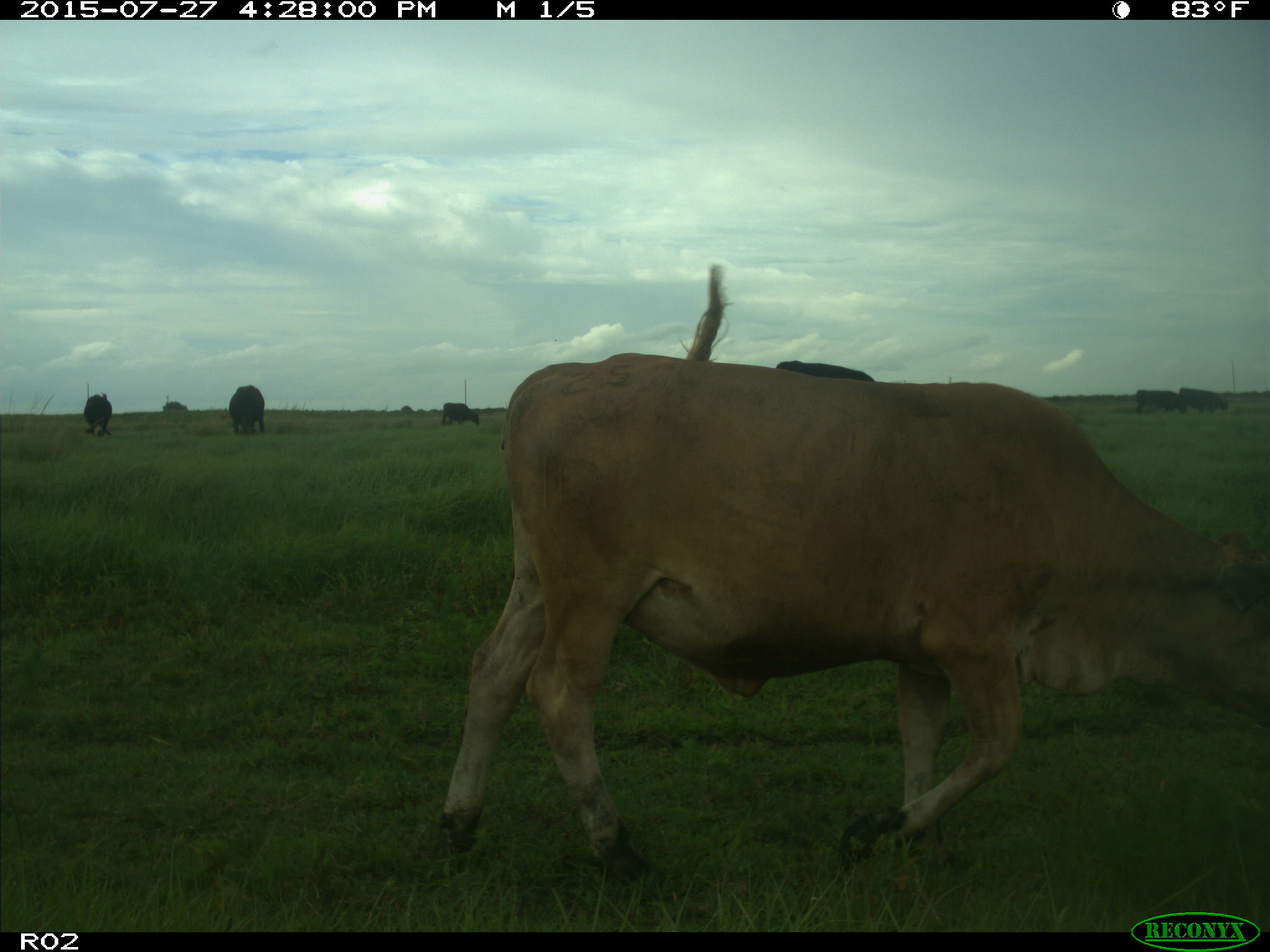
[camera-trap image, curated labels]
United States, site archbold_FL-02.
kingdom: Animalia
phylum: Chordata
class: Mammalia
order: Artiodactyla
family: Bovidae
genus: Bos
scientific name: Bos taurus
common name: domestic cow